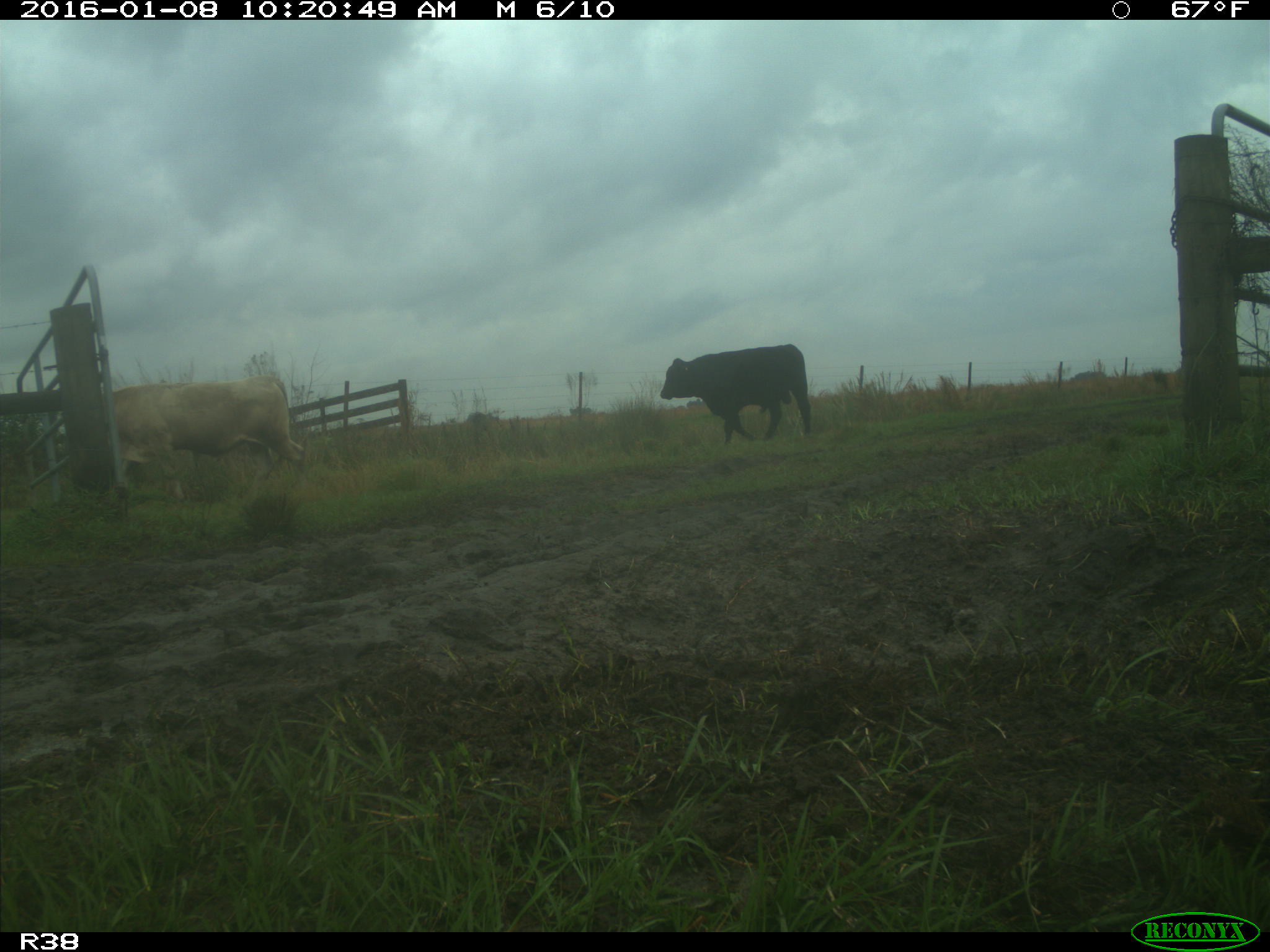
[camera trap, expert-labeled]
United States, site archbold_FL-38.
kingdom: Animalia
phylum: Chordata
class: Mammalia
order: Artiodactyla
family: Bovidae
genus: Bos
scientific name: Bos taurus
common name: domestic cow